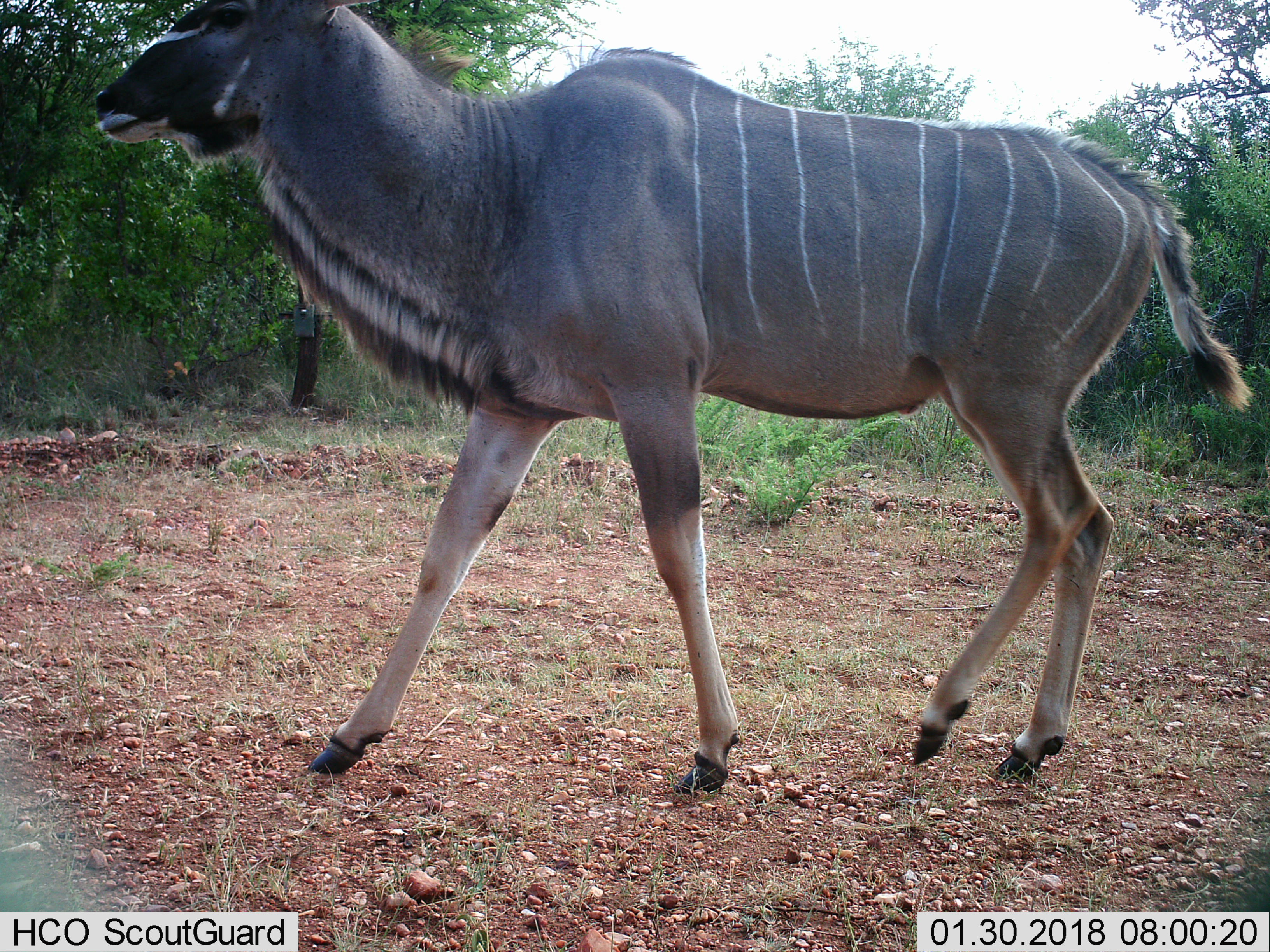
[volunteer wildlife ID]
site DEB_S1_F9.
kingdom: Animalia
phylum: Chordata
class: Mammalia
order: Artiodactyla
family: Bovidae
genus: Tragelaphus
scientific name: Tragelaphus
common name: kudu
Kudu (Tragelaphus), count 1. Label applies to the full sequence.